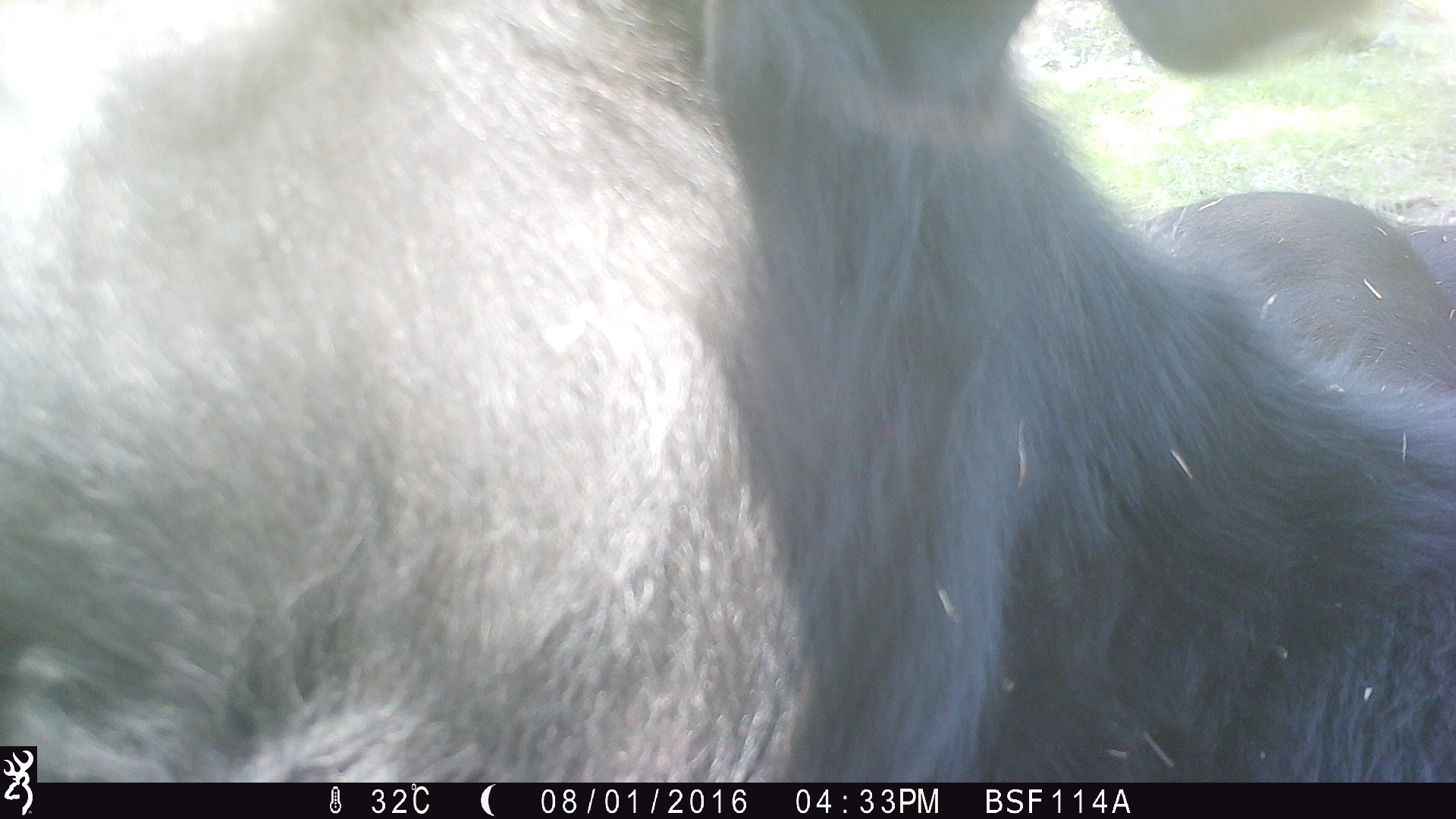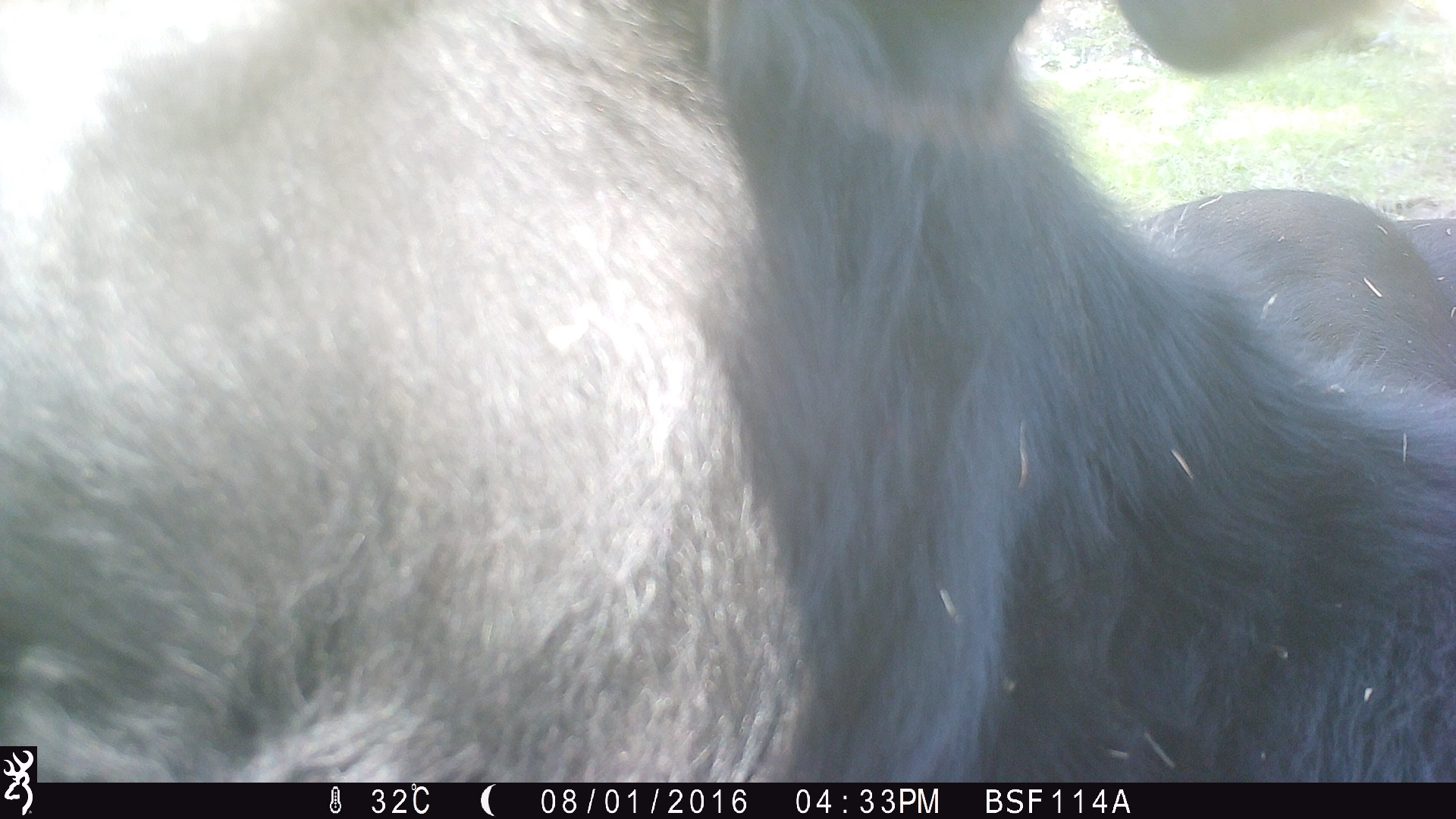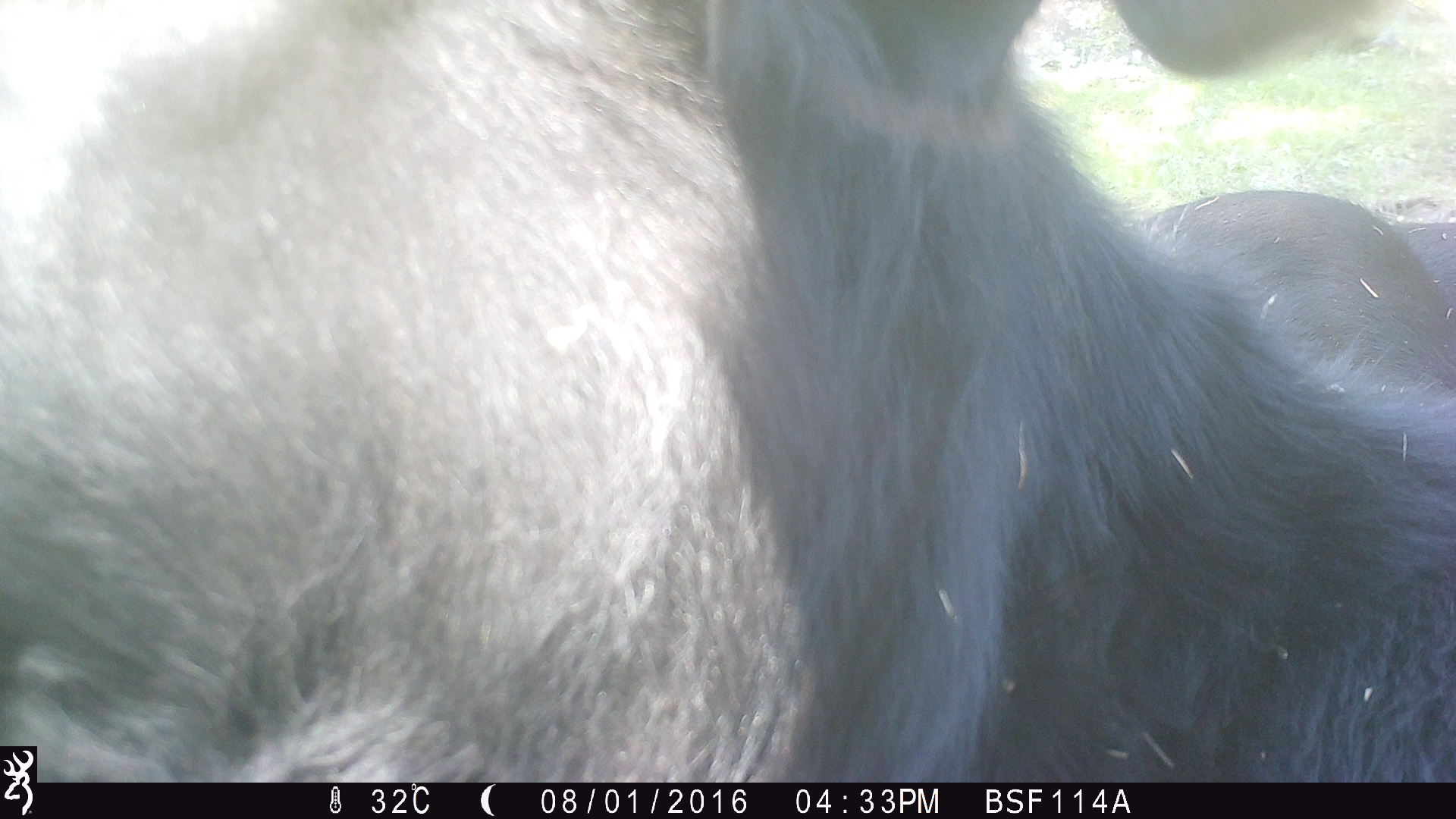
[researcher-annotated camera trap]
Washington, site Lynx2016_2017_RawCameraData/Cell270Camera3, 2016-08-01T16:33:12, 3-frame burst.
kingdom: Animalia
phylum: Chordata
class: Mammalia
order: Artiodactyla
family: Bovidae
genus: Bos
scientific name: Bos taurus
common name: domestic cattle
Domestic cattle (Bos taurus). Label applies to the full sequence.